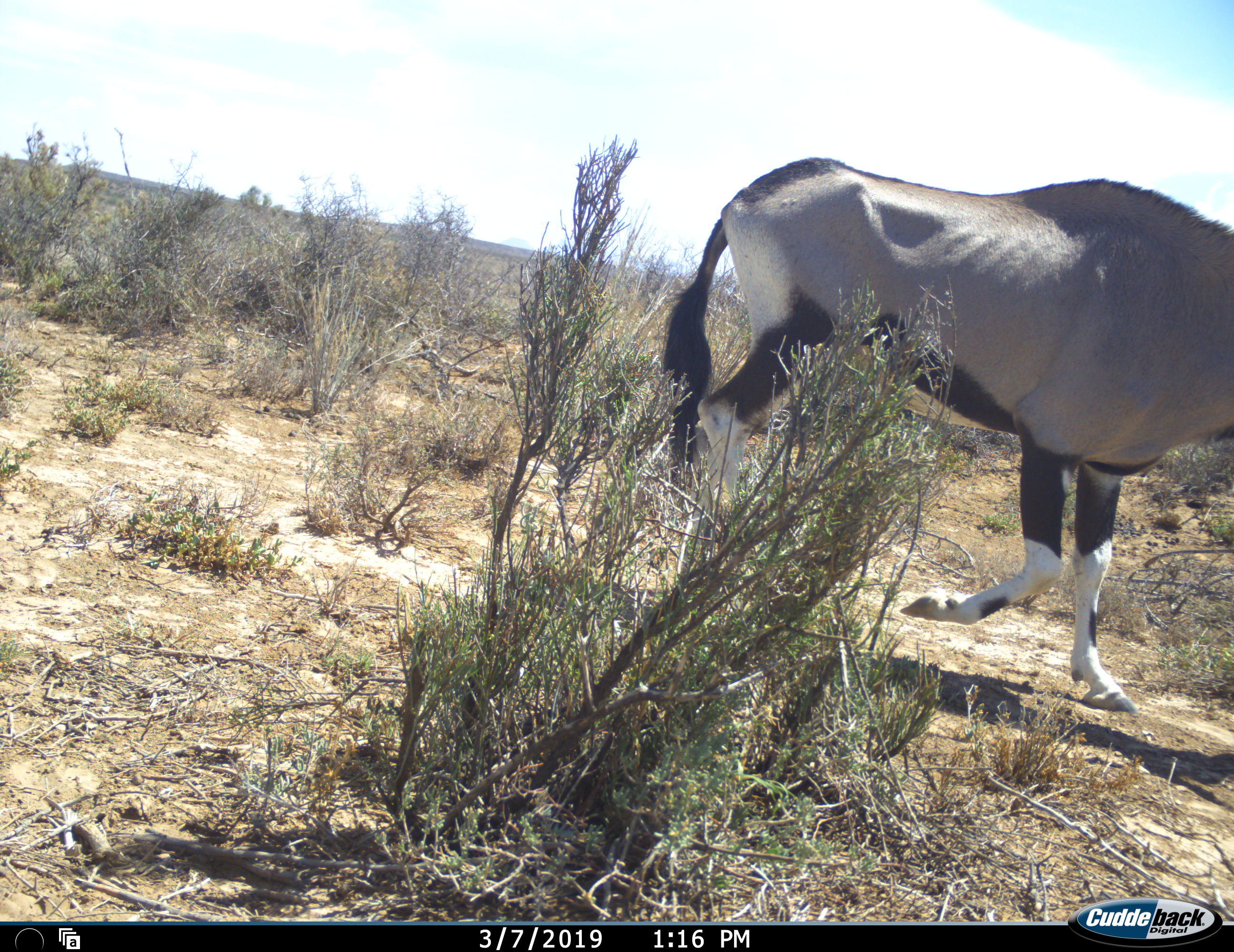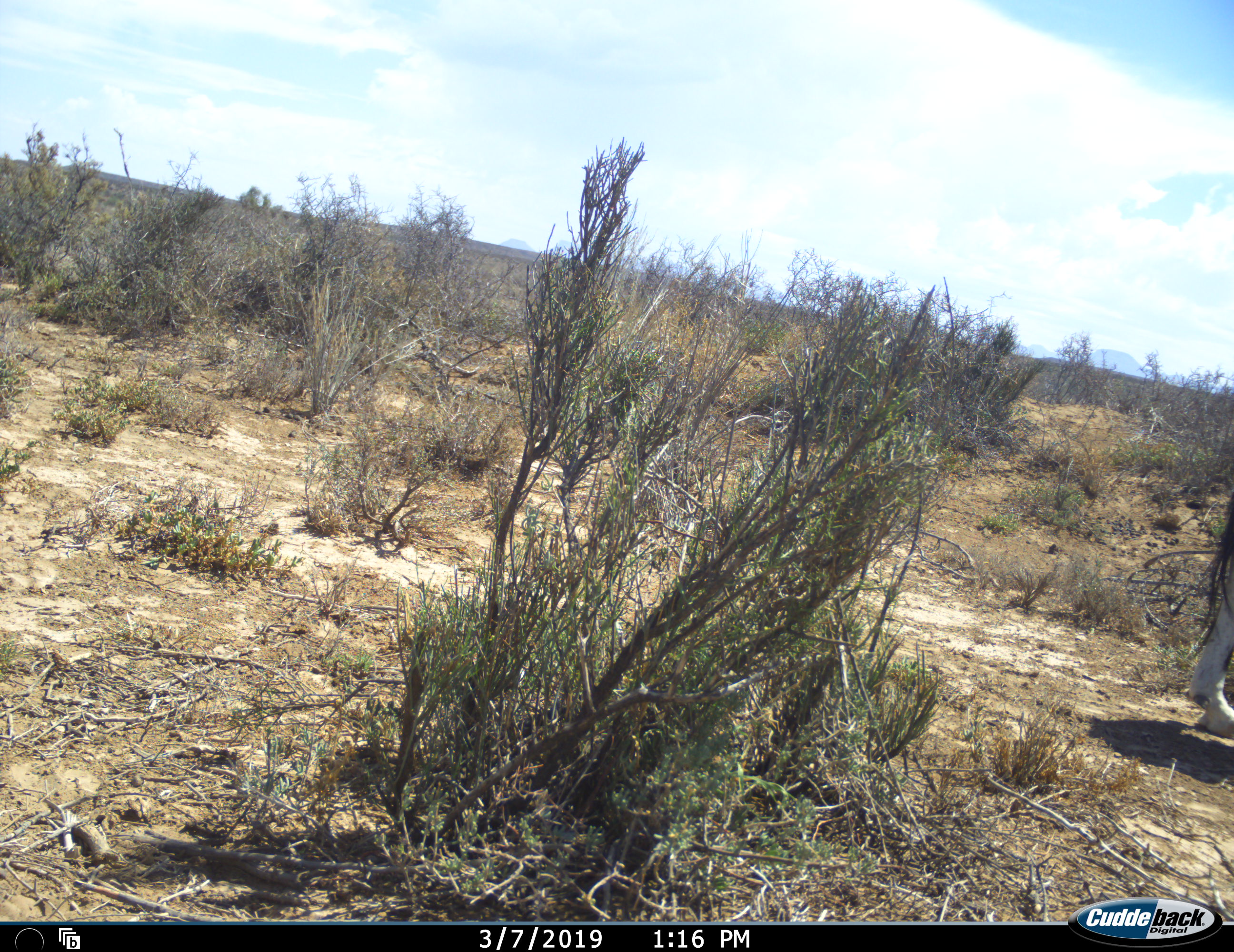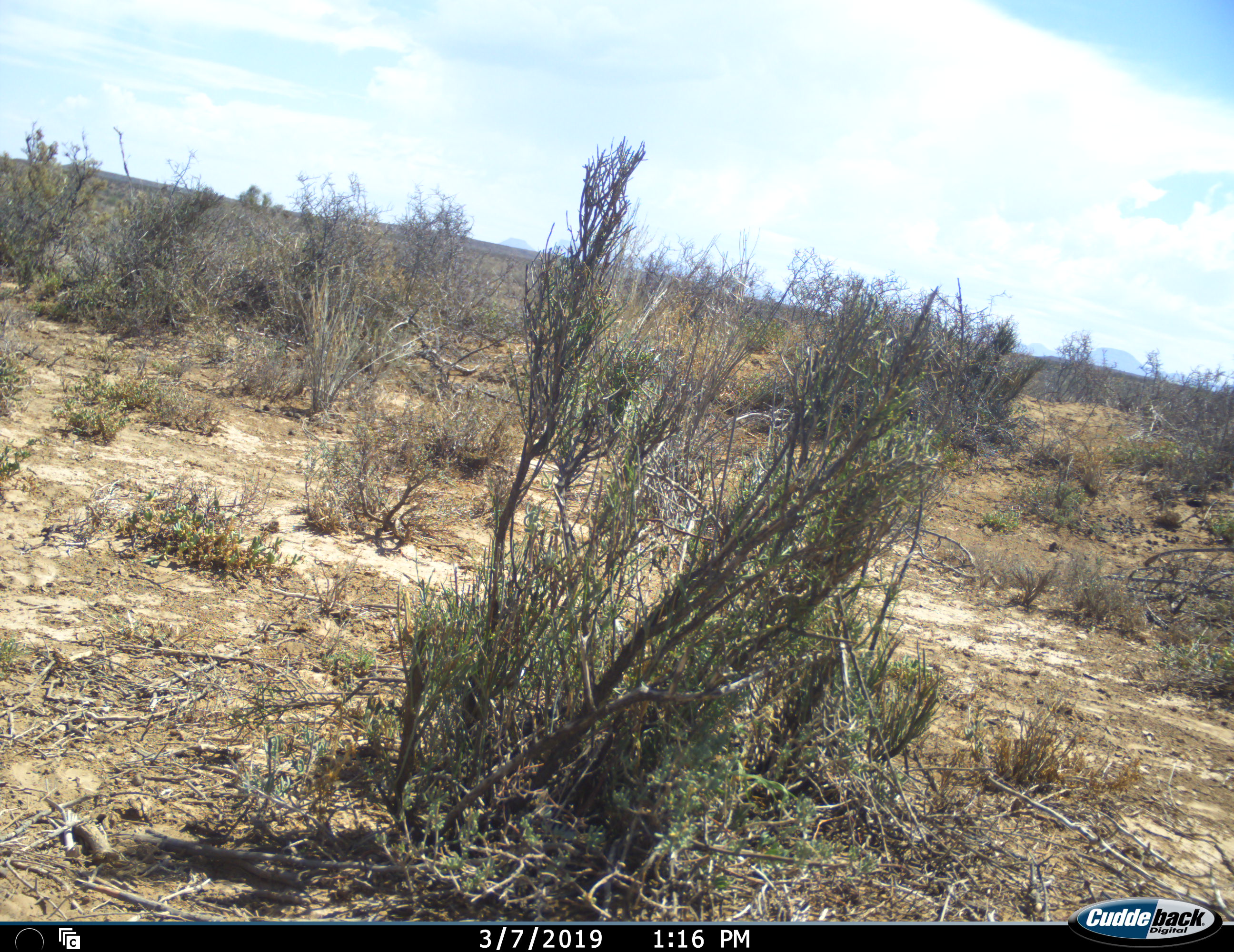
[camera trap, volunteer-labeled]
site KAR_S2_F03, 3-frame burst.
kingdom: Animalia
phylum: Chordata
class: Mammalia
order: Artiodactyla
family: Bovidae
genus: Oryx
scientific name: Oryx gazella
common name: gemsbok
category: oryx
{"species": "oryx (gemsbok) (Oryx gazella)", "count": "1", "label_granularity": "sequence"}